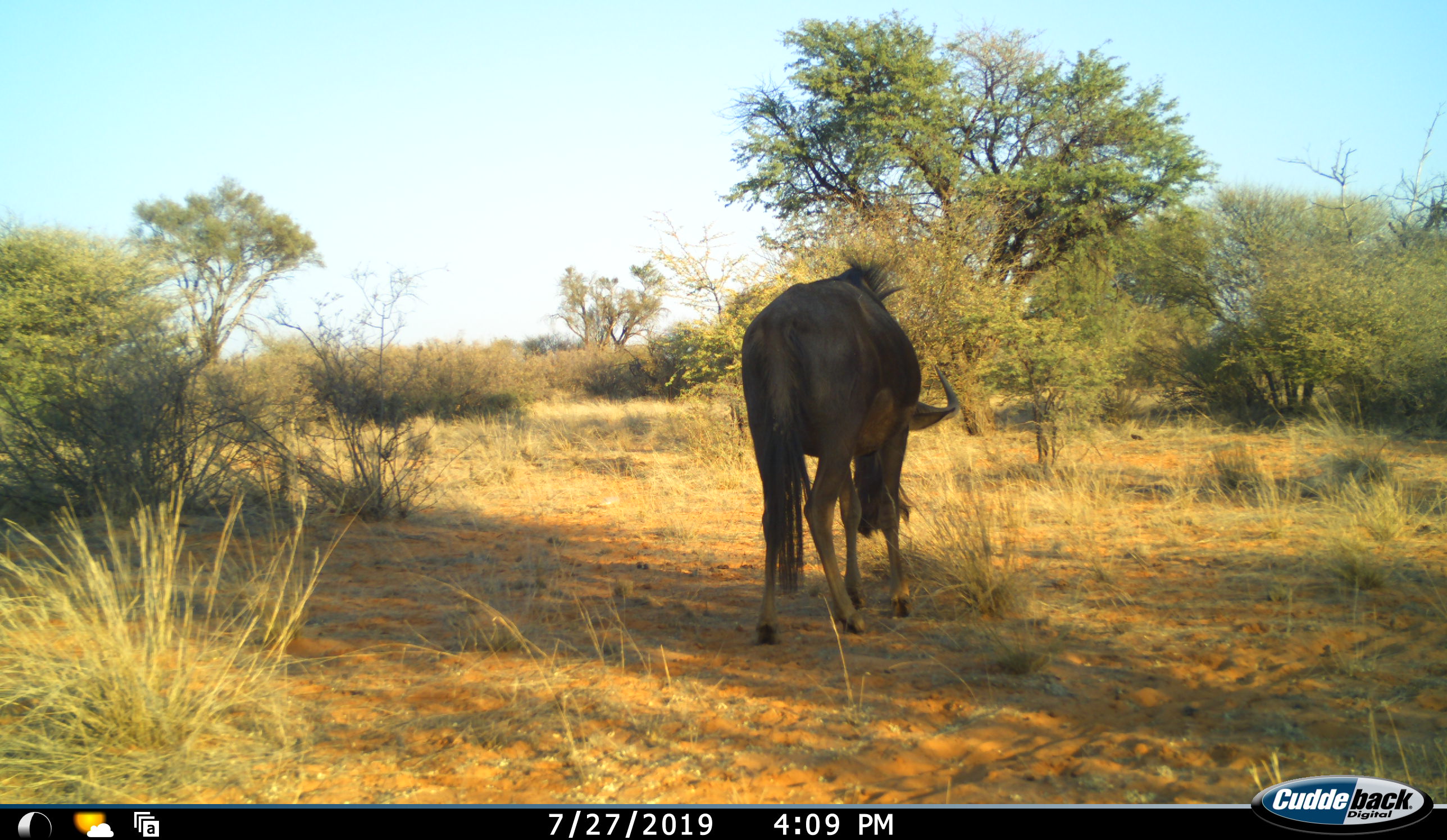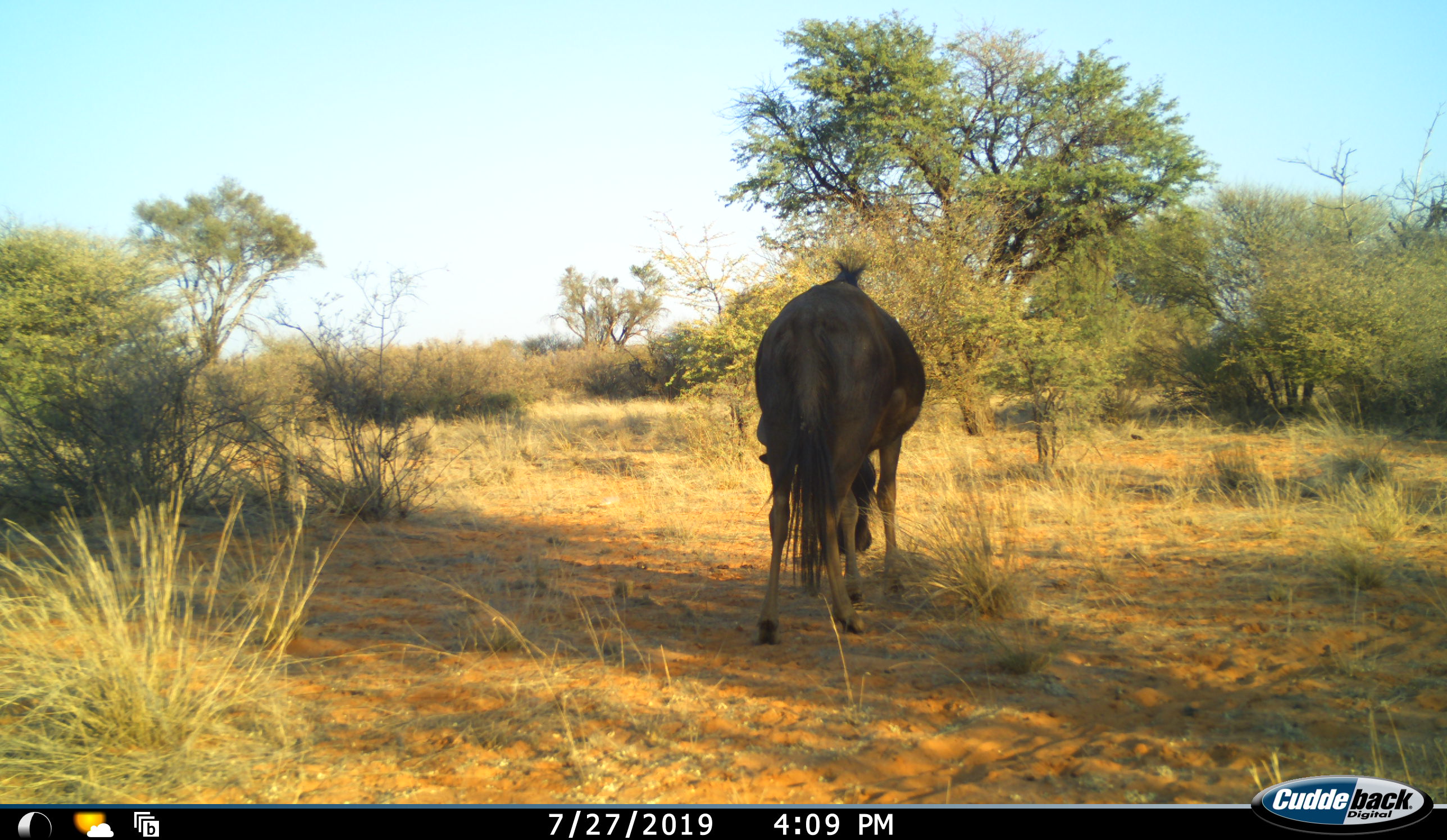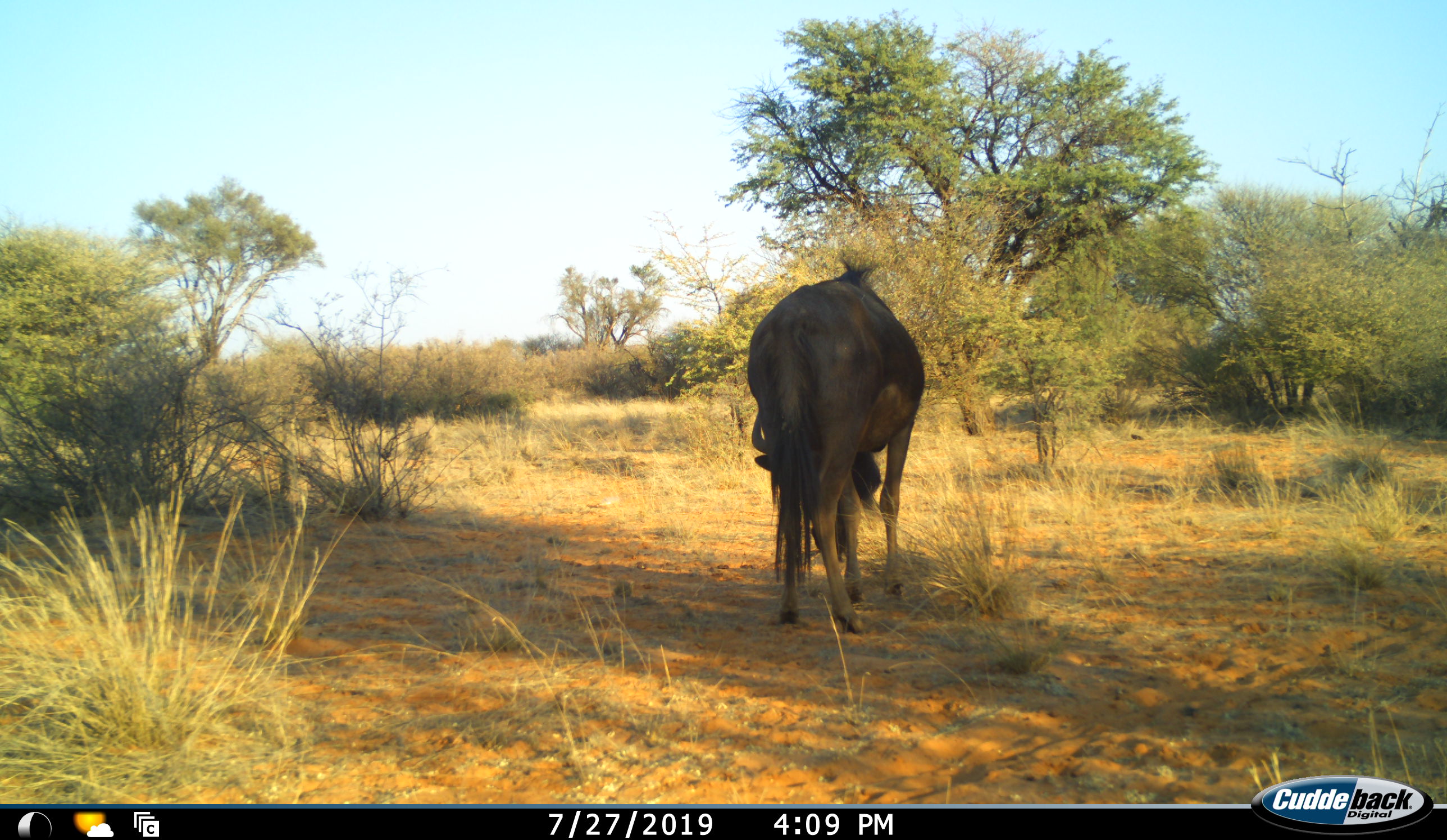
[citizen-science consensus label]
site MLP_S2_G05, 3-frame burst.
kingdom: Animalia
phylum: Chordata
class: Mammalia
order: Artiodactyla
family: Bovidae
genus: Connochaetes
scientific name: Connochaetes taurinus taurinus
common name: blue wildebeest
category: wildebeestblue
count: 1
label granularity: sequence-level